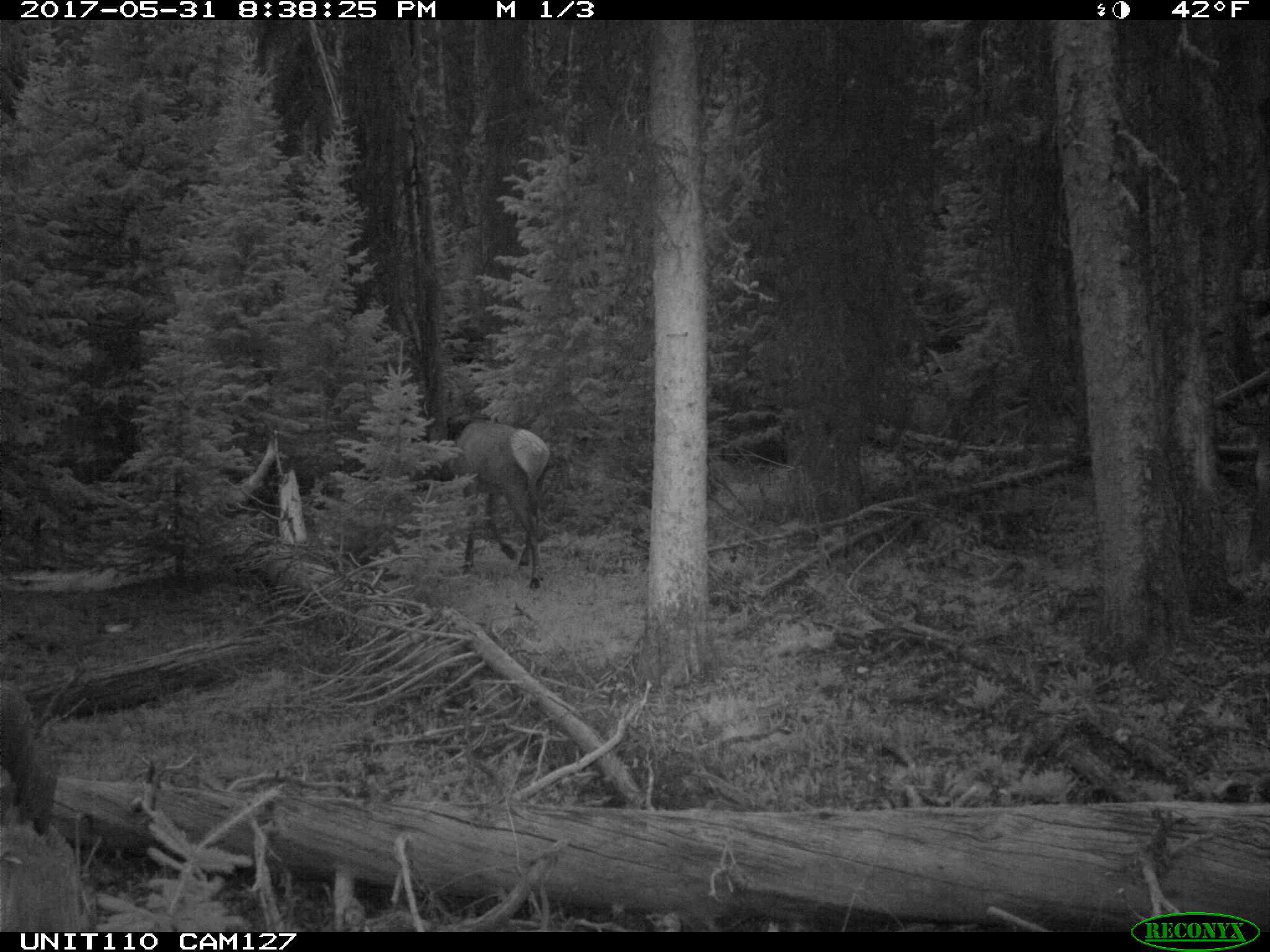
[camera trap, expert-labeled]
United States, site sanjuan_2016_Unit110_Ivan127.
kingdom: Animalia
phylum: Chordata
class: Mammalia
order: Artiodactyla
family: Cervidae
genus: Cervus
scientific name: Cervus elaphus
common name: red deer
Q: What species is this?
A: Cervus elaphus (red deer).